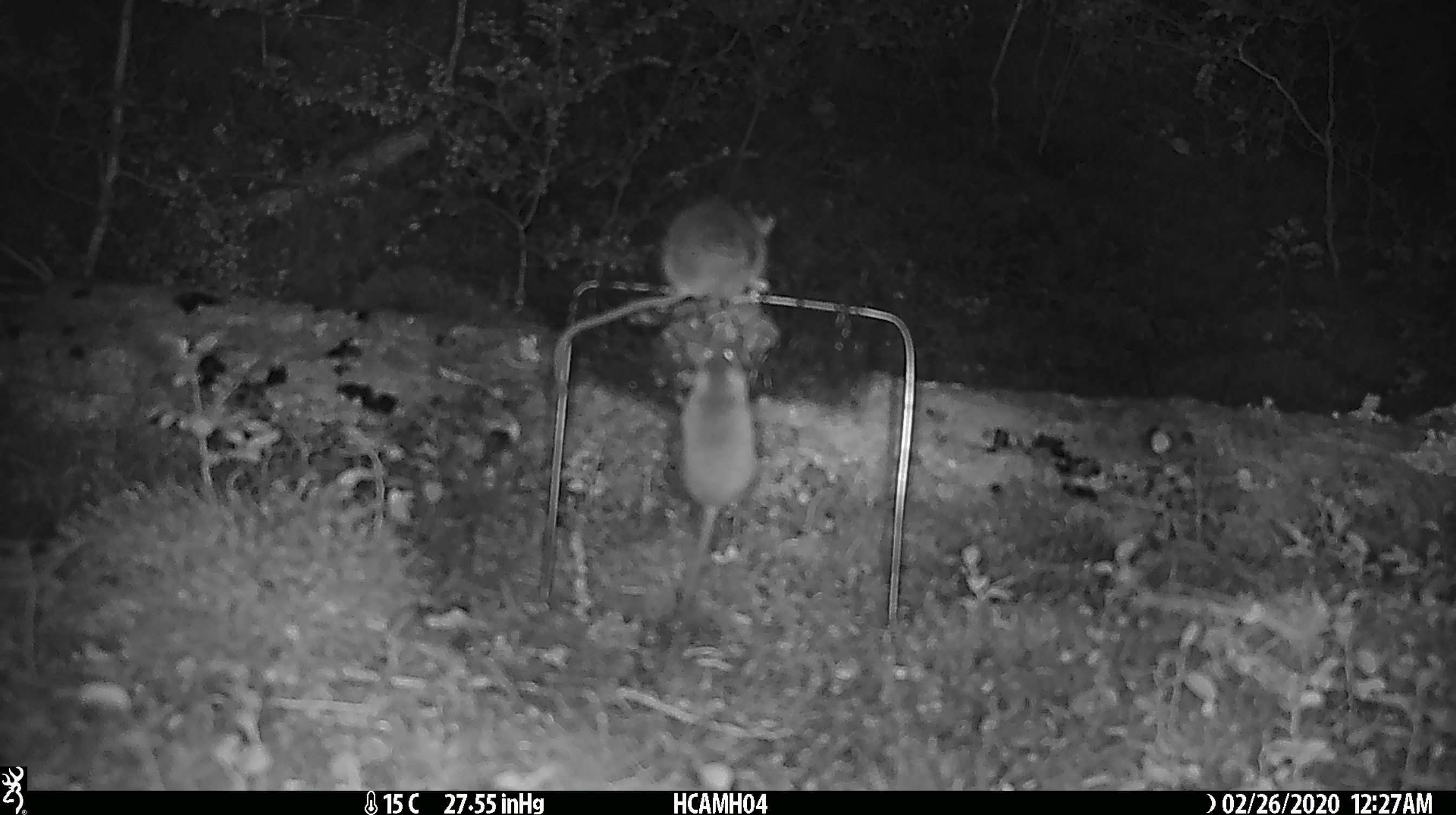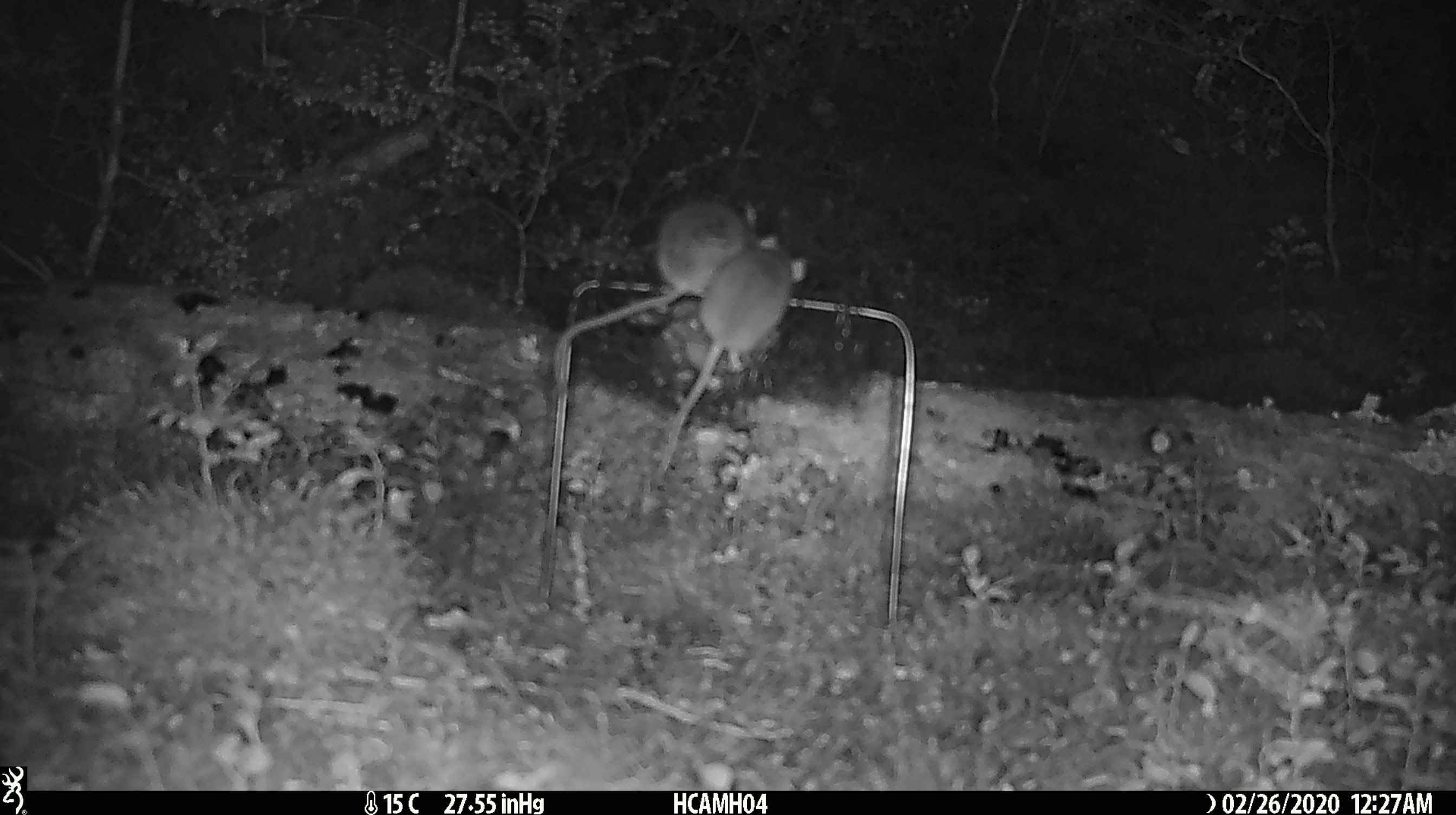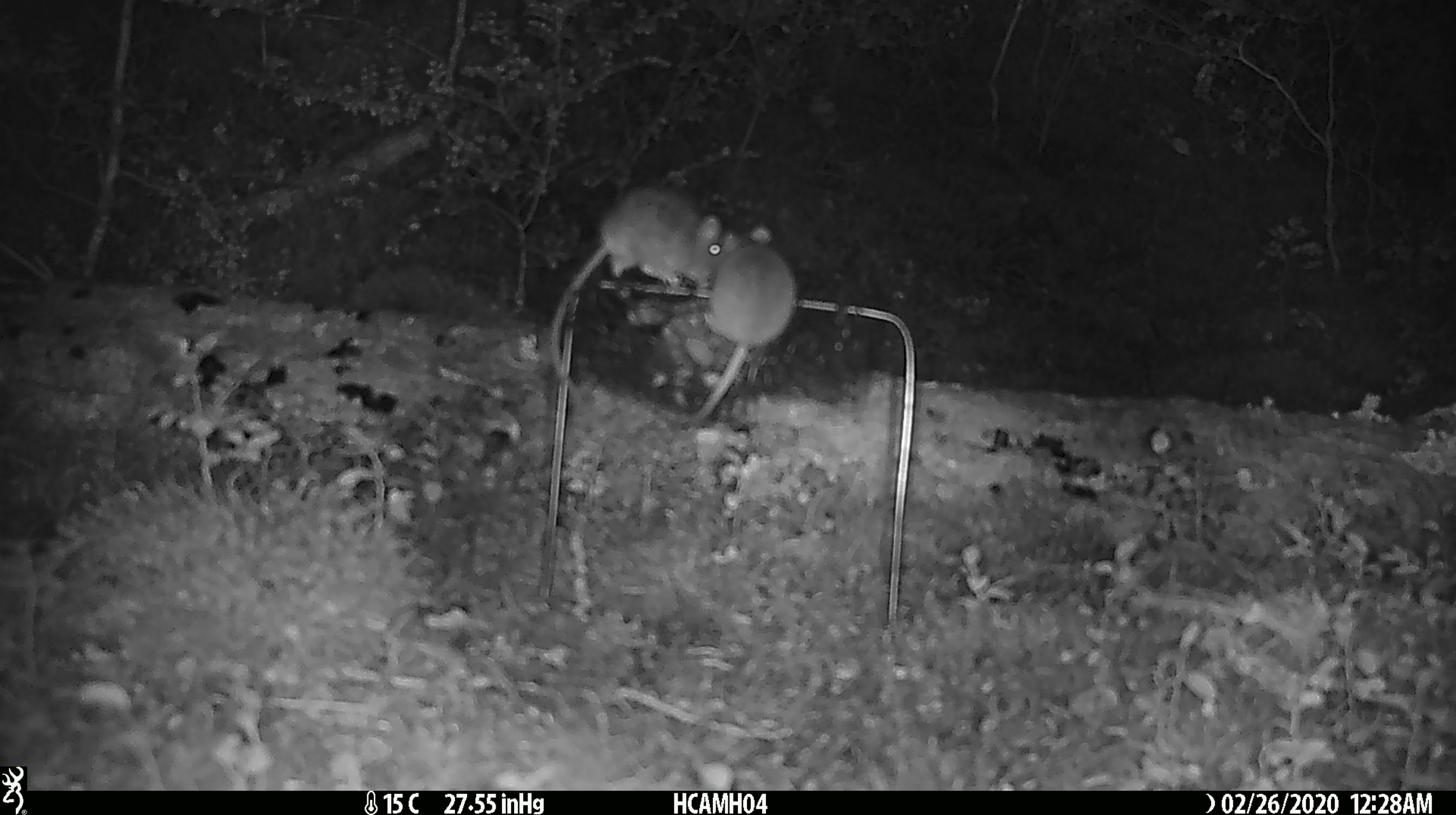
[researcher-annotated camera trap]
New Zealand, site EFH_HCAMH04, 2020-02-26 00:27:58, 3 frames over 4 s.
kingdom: Animalia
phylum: Chordata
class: Mammalia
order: Rodentia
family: Muridae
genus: Mus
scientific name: Mus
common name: mouse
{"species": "mouse (Mus)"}